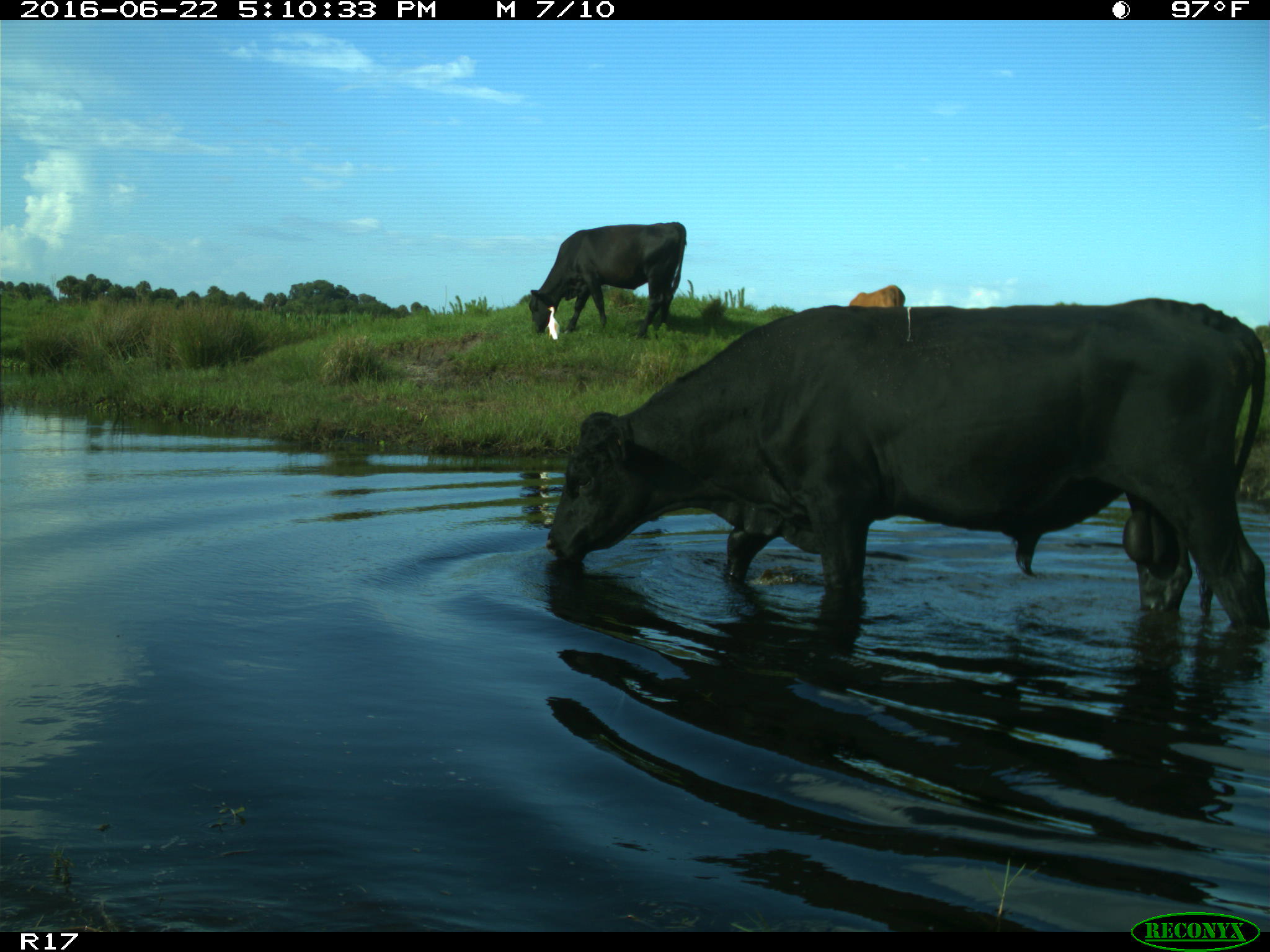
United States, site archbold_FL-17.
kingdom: Animalia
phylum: Chordata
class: Mammalia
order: Artiodactyla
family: Bovidae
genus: Bos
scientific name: Bos taurus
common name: domestic cow